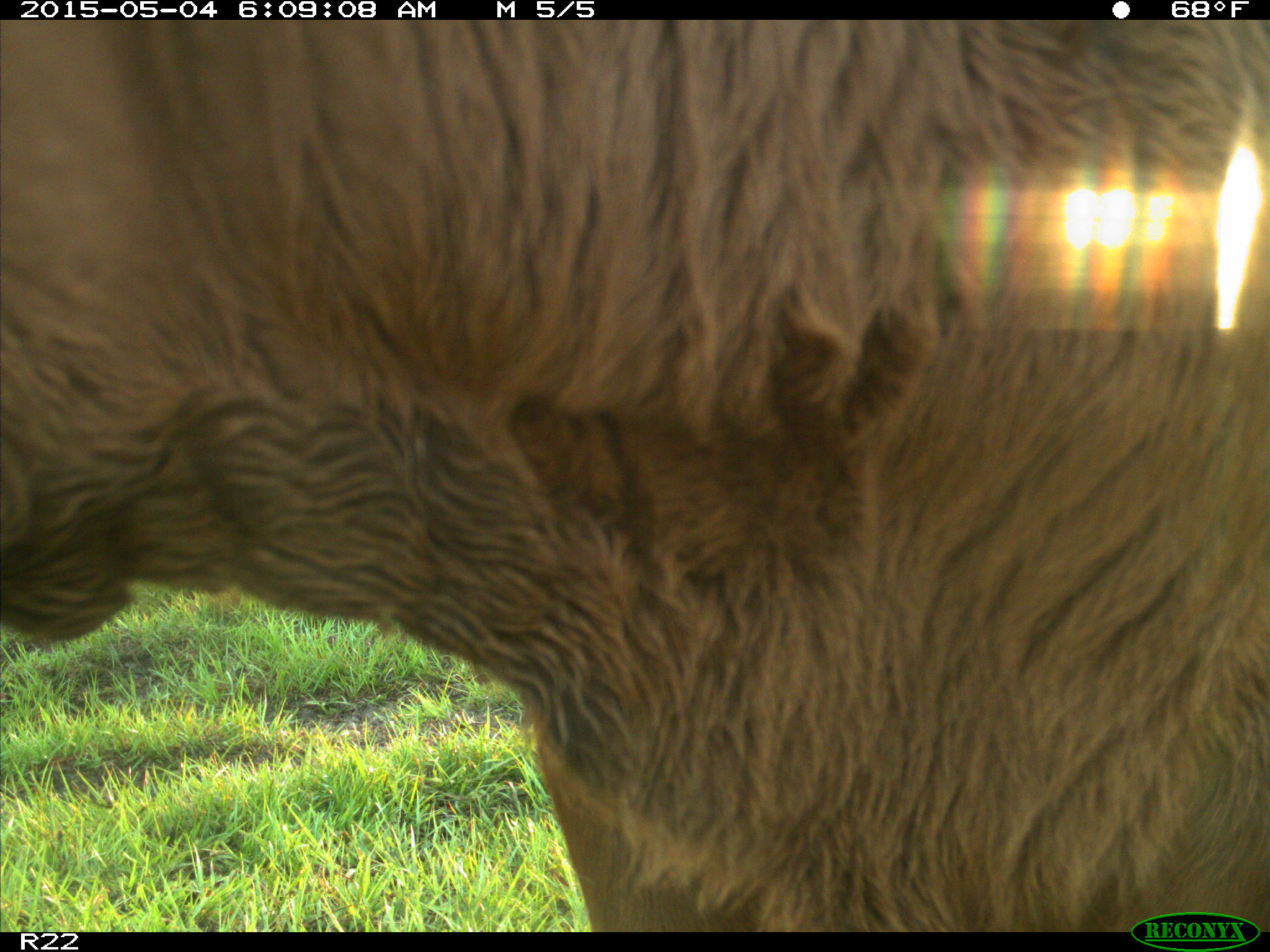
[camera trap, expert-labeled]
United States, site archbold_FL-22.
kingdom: Animalia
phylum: Chordata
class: Mammalia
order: Artiodactyla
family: Bovidae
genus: Bos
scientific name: Bos taurus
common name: domestic cow